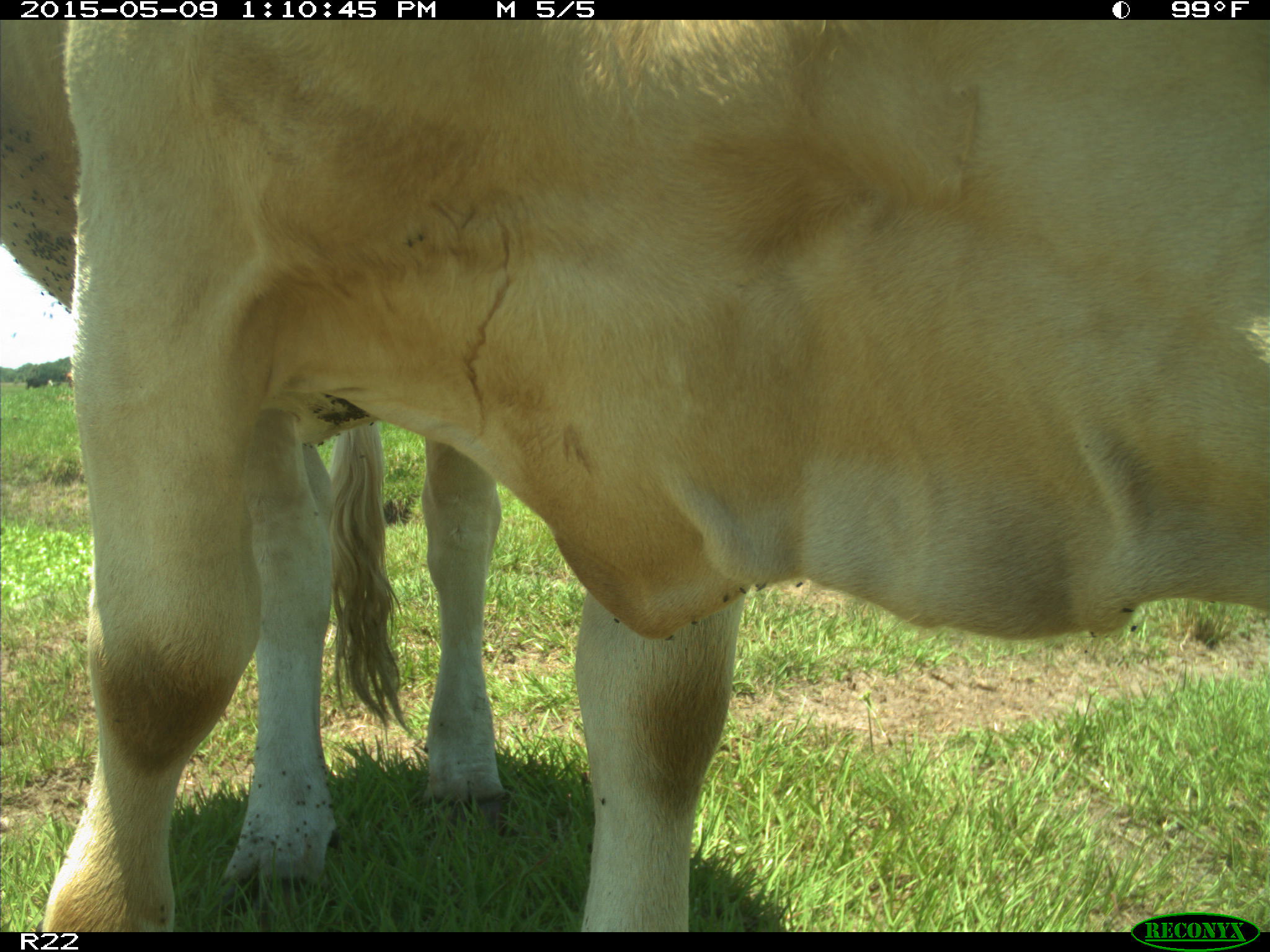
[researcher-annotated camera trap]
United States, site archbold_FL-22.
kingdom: Animalia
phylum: Chordata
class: Mammalia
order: Artiodactyla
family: Bovidae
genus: Bos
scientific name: Bos taurus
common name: domestic cow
Bos taurus (domestic cow).